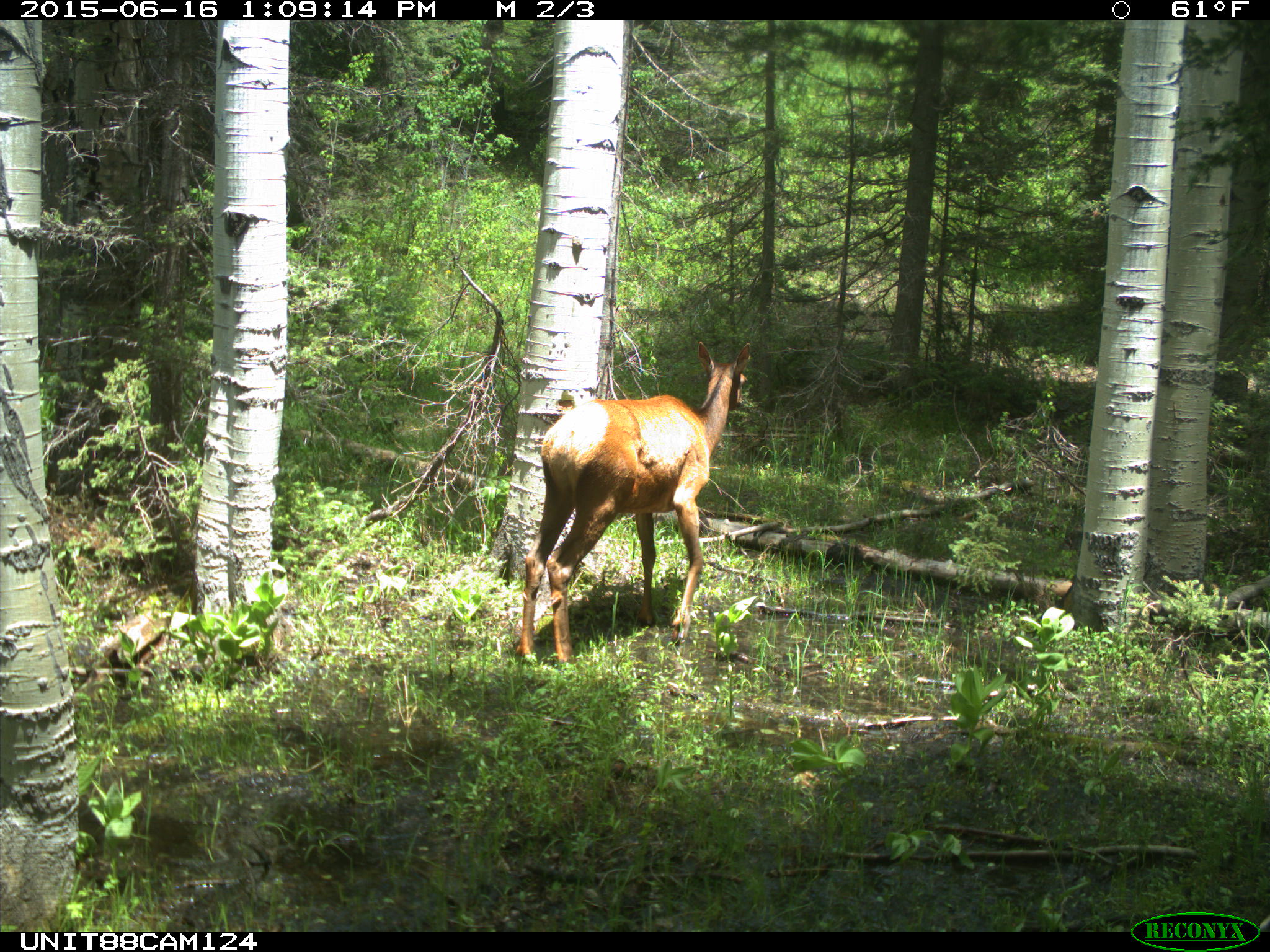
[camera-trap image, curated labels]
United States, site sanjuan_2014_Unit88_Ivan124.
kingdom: Animalia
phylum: Chordata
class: Mammalia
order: Artiodactyla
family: Cervidae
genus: Cervus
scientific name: Cervus elaphus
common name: red deer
Cervus elaphus (red deer).